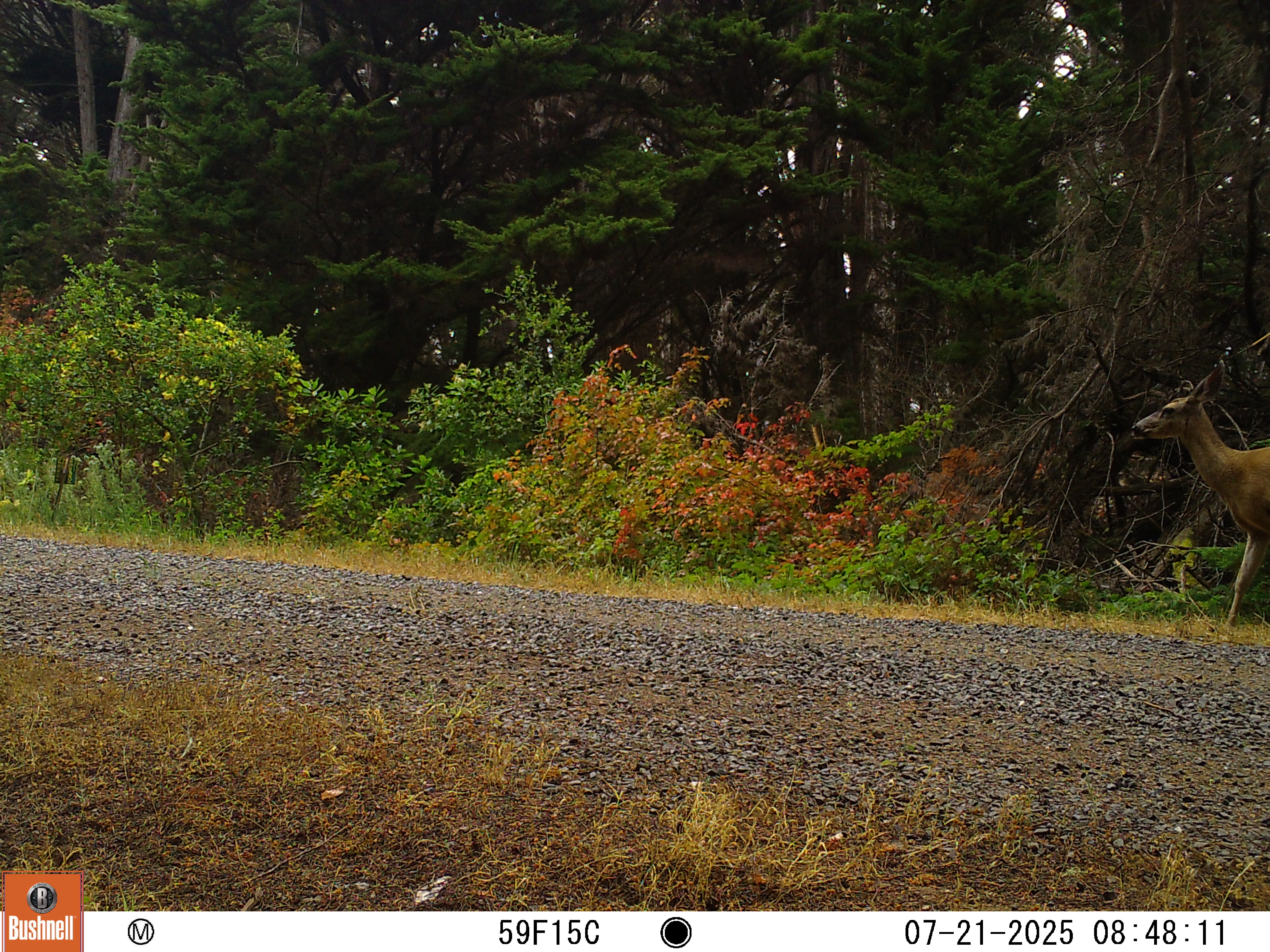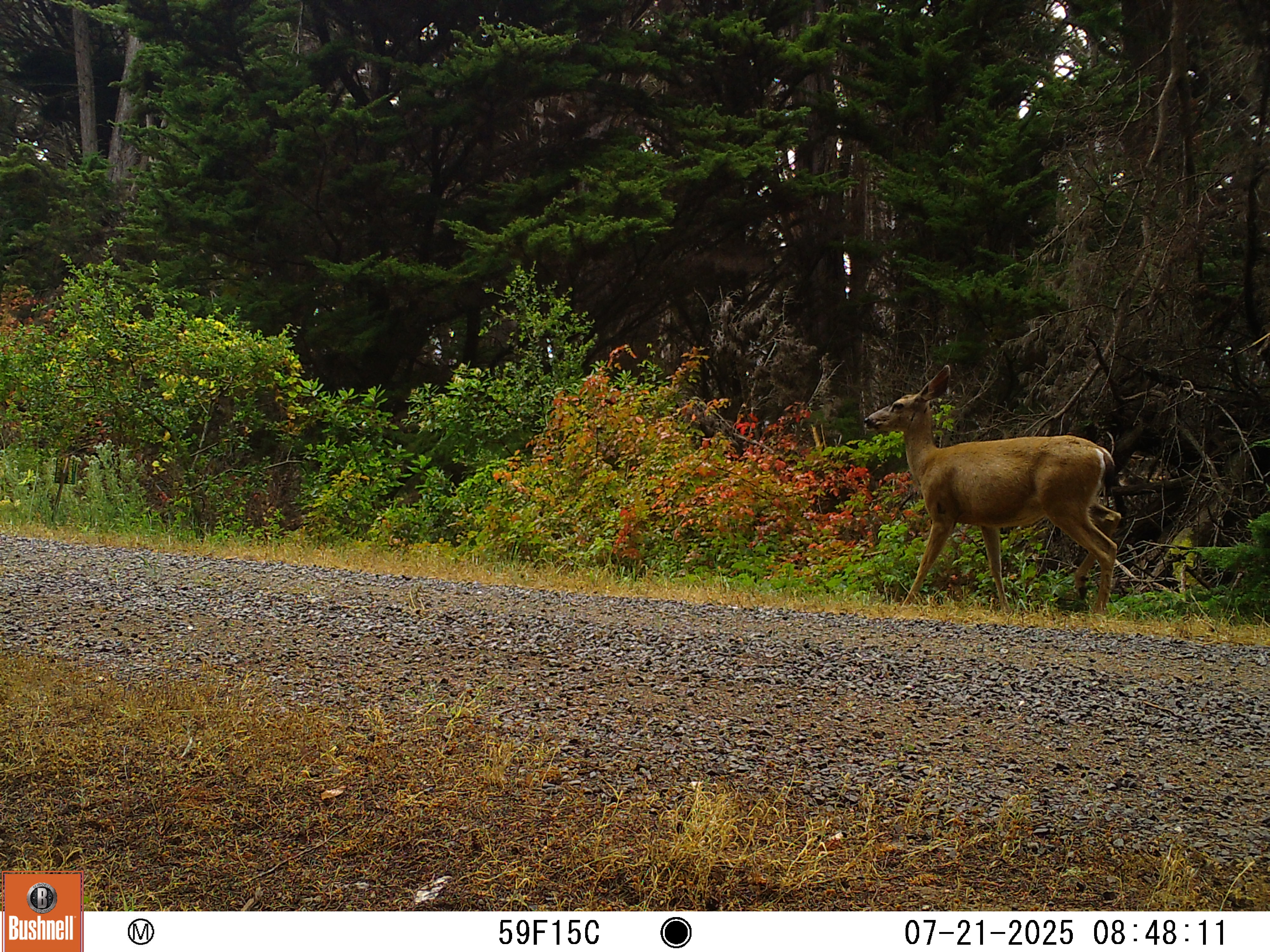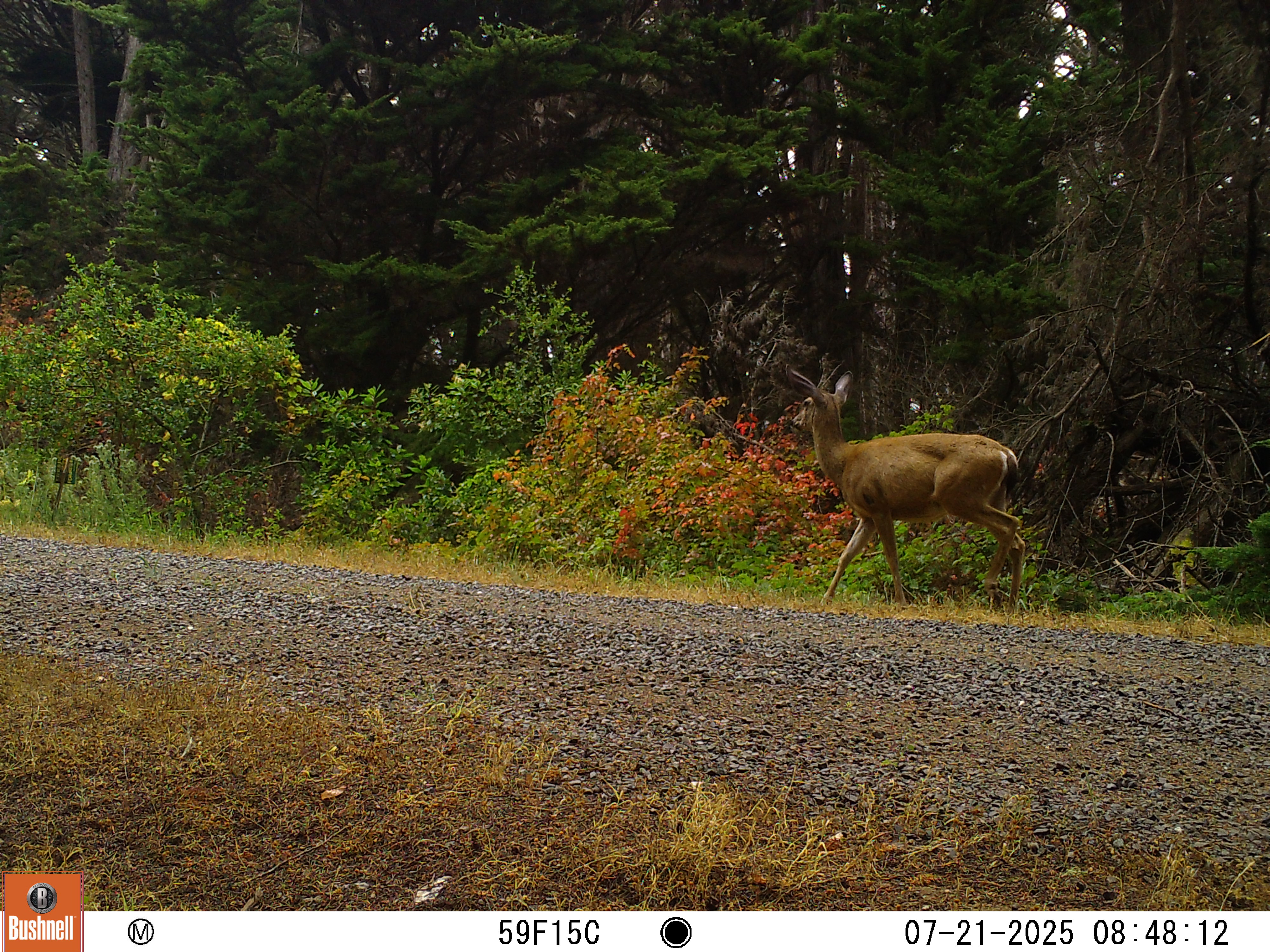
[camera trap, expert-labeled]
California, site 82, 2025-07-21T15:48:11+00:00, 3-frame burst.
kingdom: Animalia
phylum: Chordata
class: Mammalia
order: Artiodactyla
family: Cervidae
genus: Odocoileus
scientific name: Odocoileus hemionus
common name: mule deer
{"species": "mule deer (Odocoileus hemionus)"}